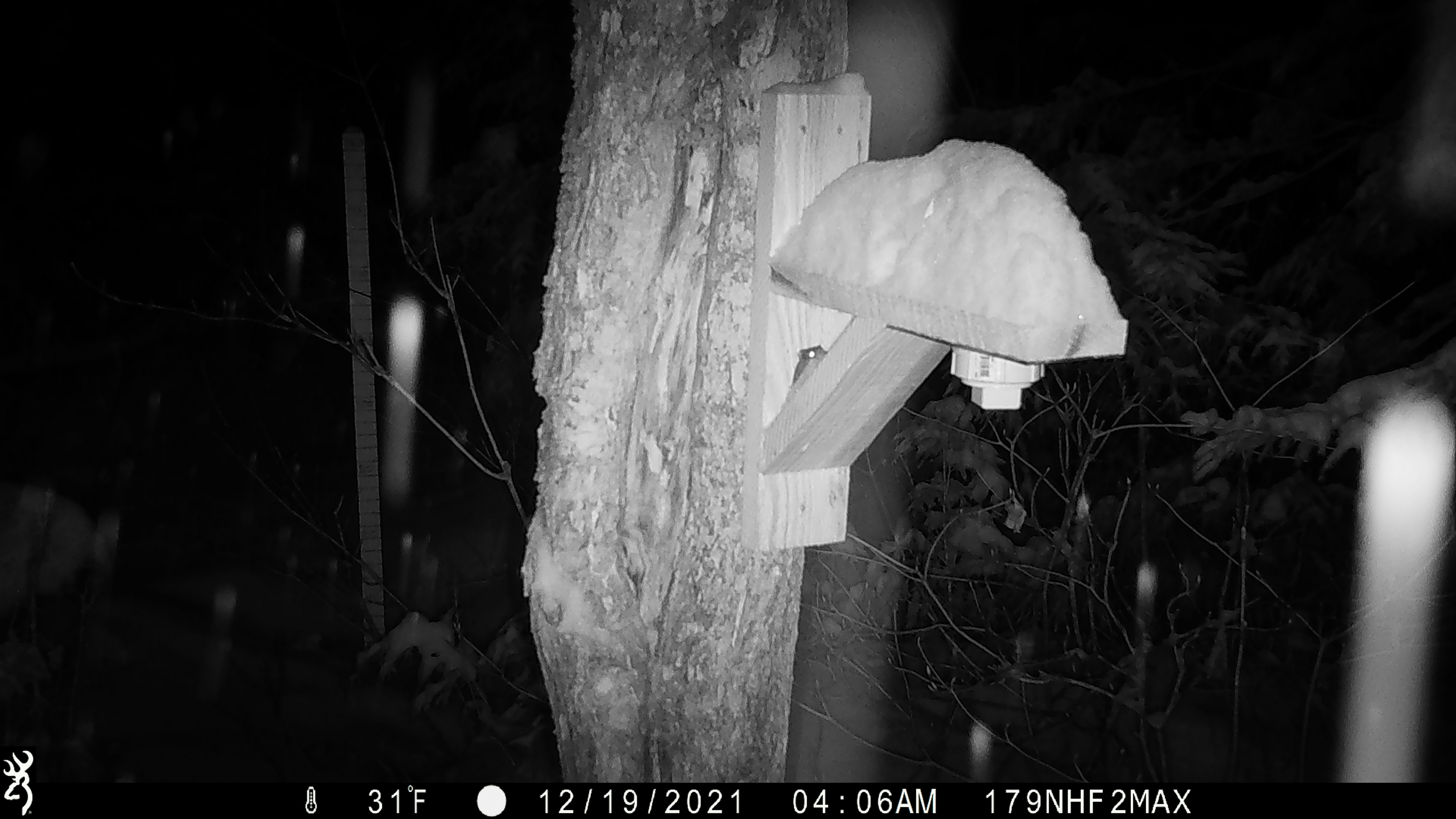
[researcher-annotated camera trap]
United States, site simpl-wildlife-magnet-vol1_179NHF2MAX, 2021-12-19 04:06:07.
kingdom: Animalia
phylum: Chordata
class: Mammalia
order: Rodentia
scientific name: Rodentia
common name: mouse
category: mouse sp.